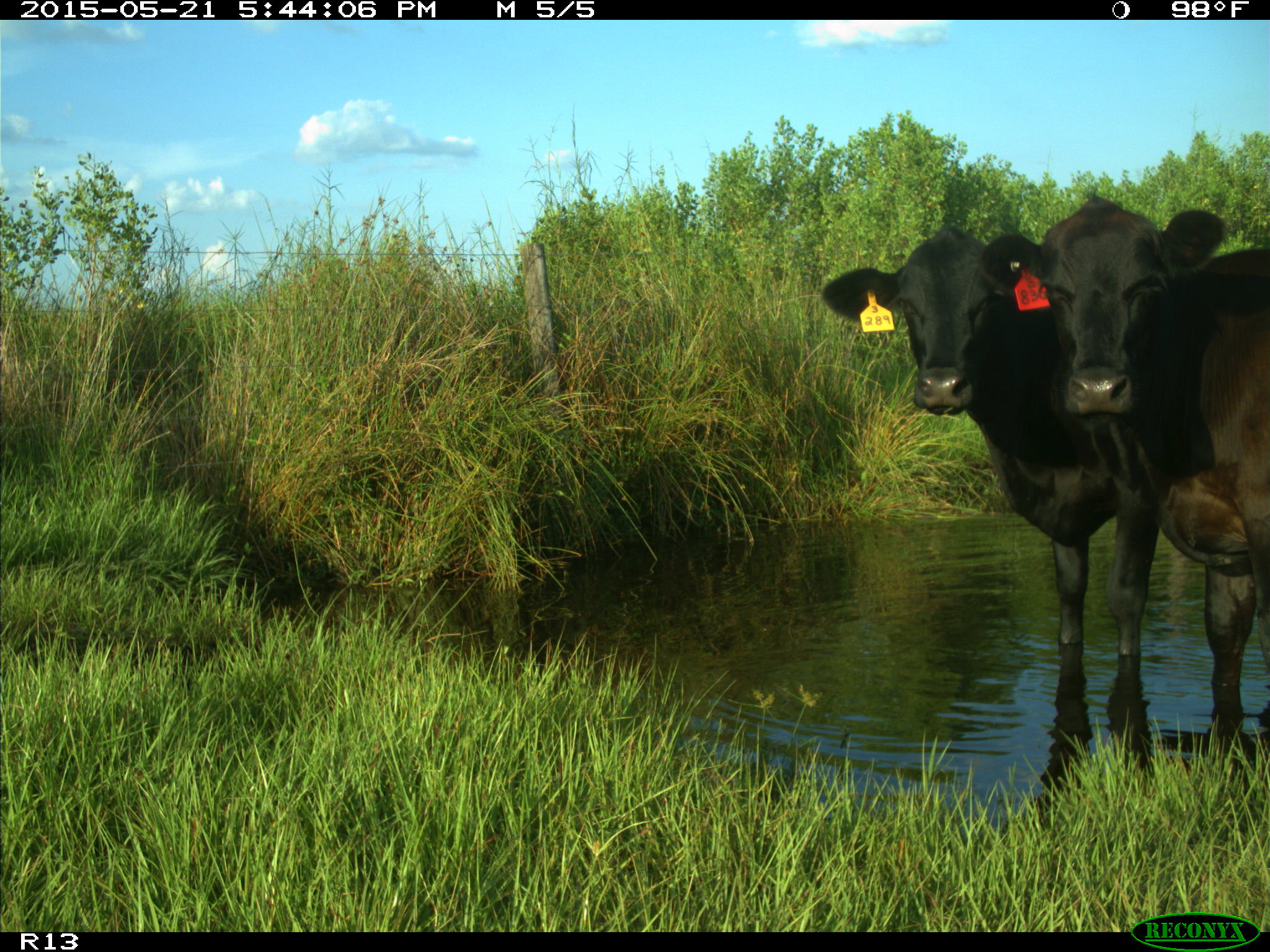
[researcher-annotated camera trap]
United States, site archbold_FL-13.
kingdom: Animalia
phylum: Chordata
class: Mammalia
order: Artiodactyla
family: Bovidae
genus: Bos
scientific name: Bos taurus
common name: domestic cow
Bos taurus (domestic cow).